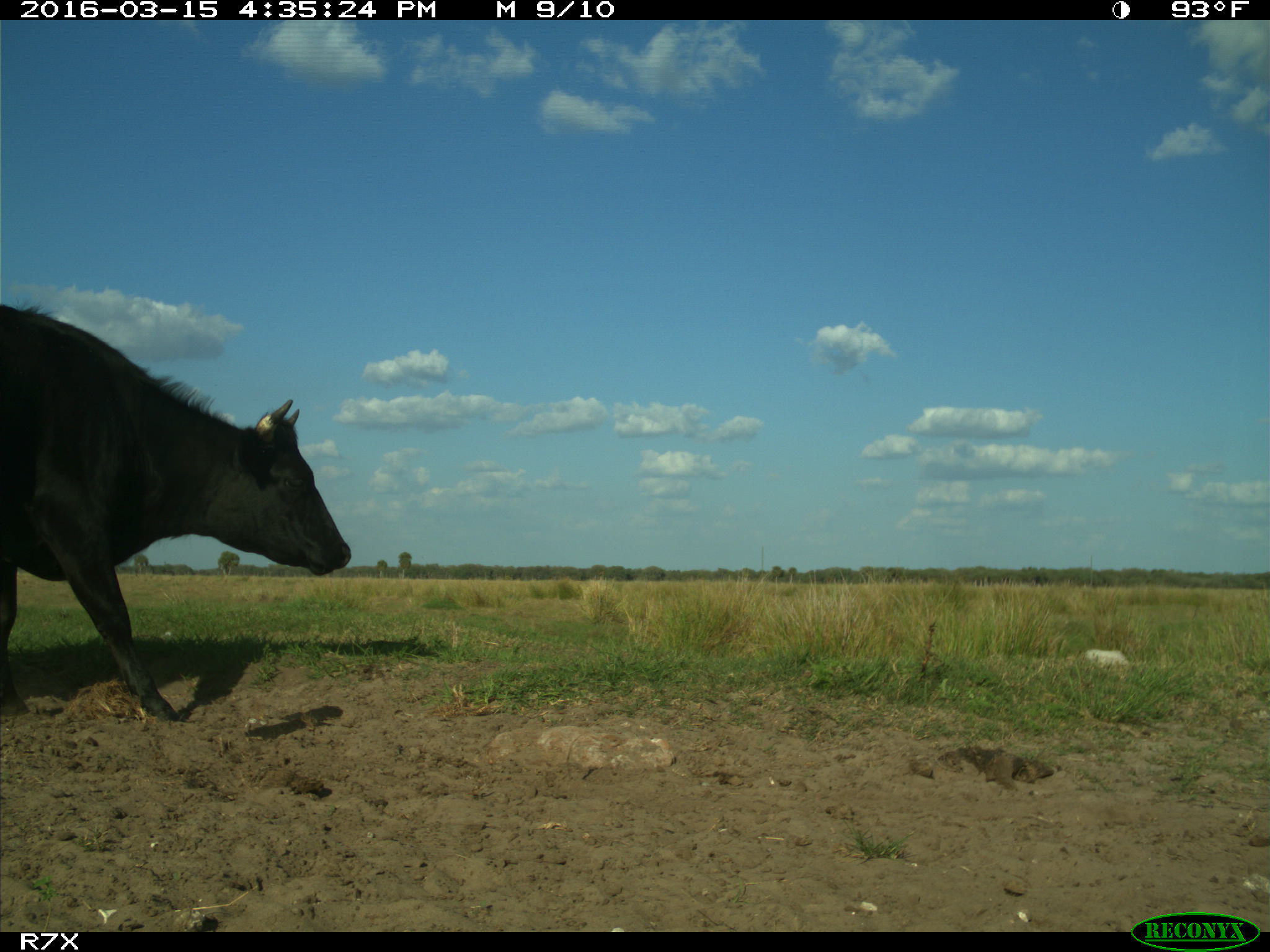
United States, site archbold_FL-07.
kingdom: Animalia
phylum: Chordata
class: Mammalia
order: Artiodactyla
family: Bovidae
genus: Bos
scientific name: Bos taurus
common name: domestic cow